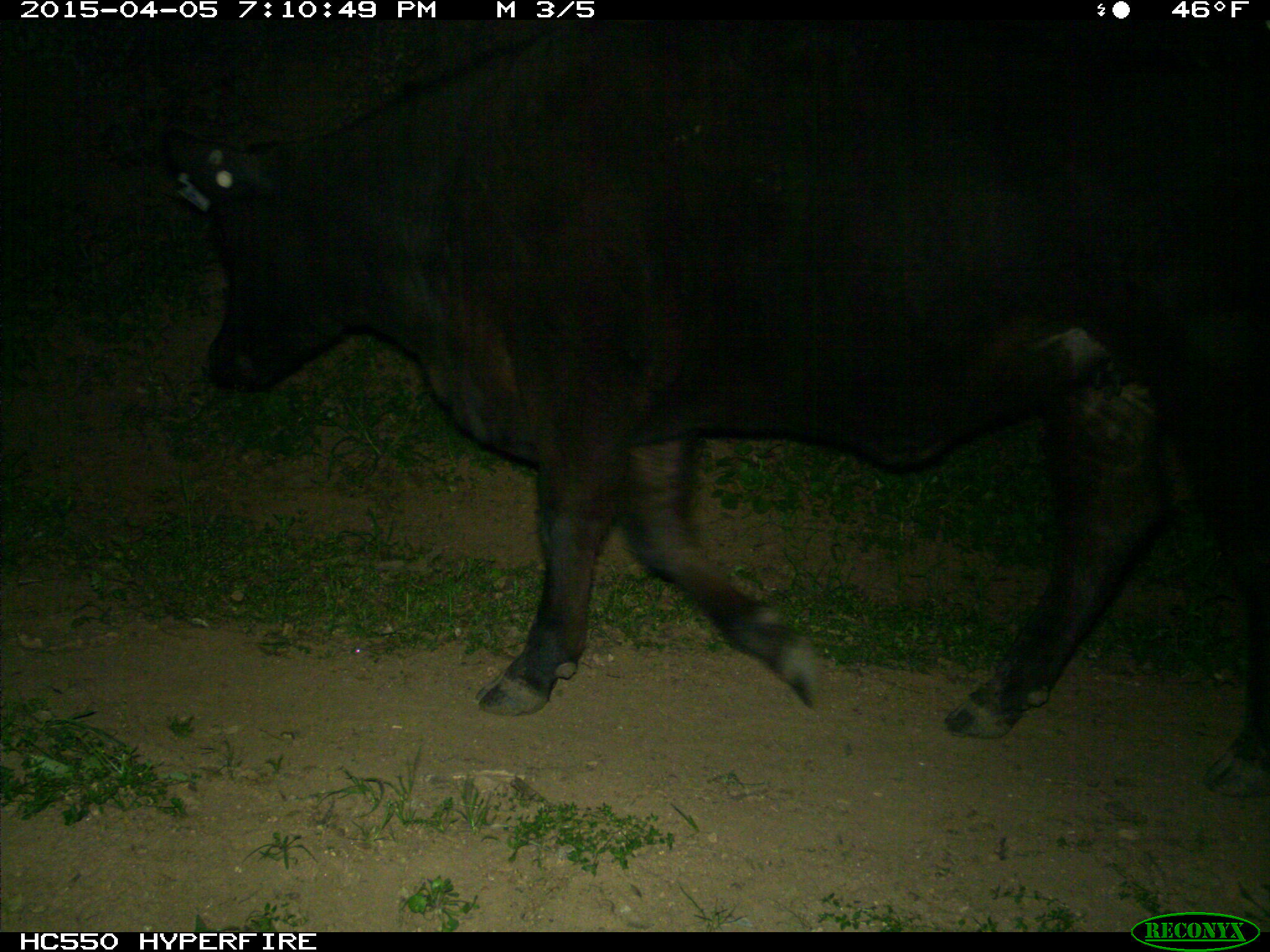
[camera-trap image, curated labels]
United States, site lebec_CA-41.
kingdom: Animalia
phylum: Chordata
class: Mammalia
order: Artiodactyla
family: Bovidae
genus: Bos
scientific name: Bos taurus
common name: domestic cow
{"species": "Bos taurus (domestic cow)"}